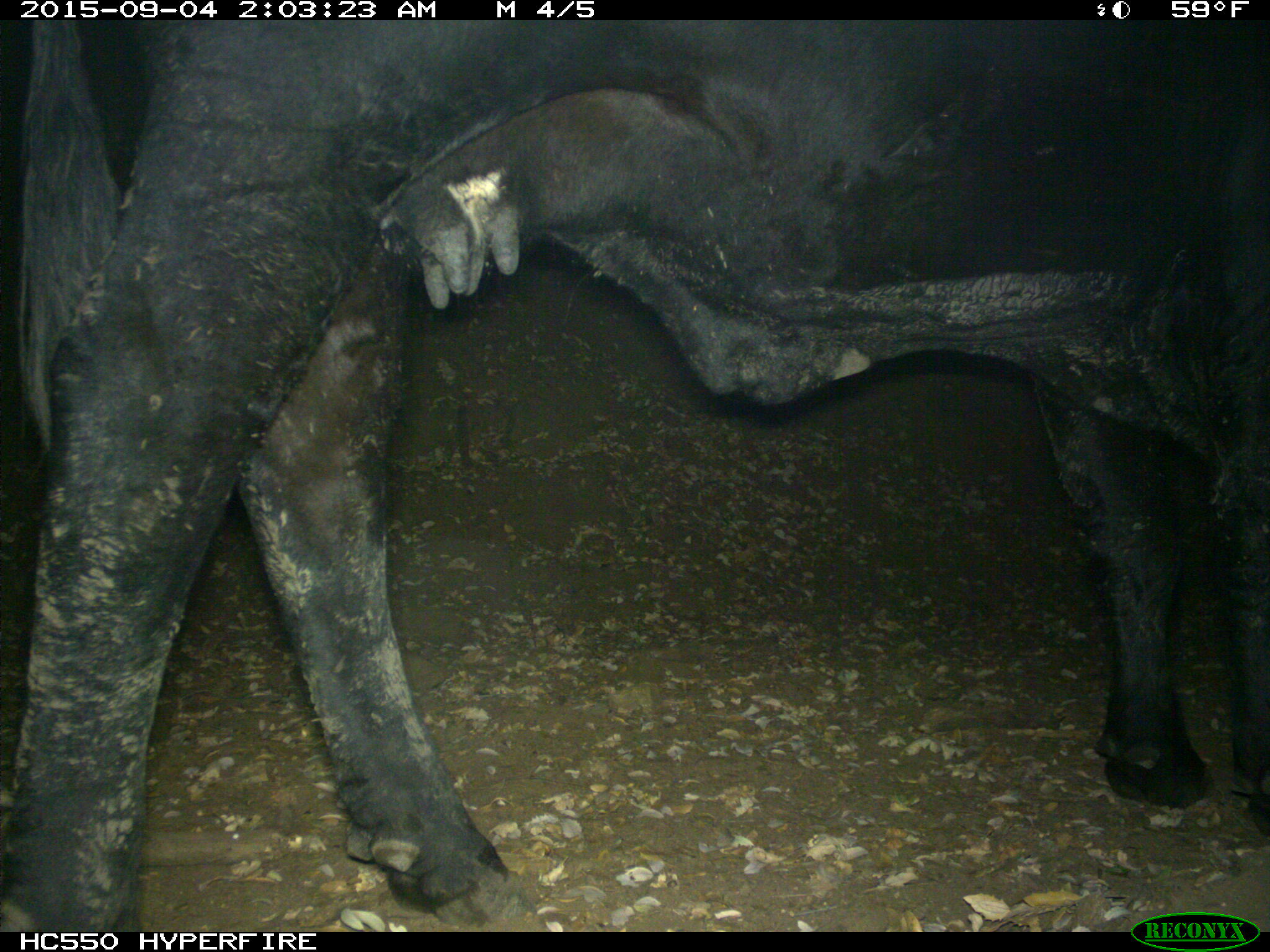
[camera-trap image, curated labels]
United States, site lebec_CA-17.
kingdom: Animalia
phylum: Chordata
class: Mammalia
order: Artiodactyla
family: Bovidae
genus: Bos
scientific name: Bos taurus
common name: domestic cow